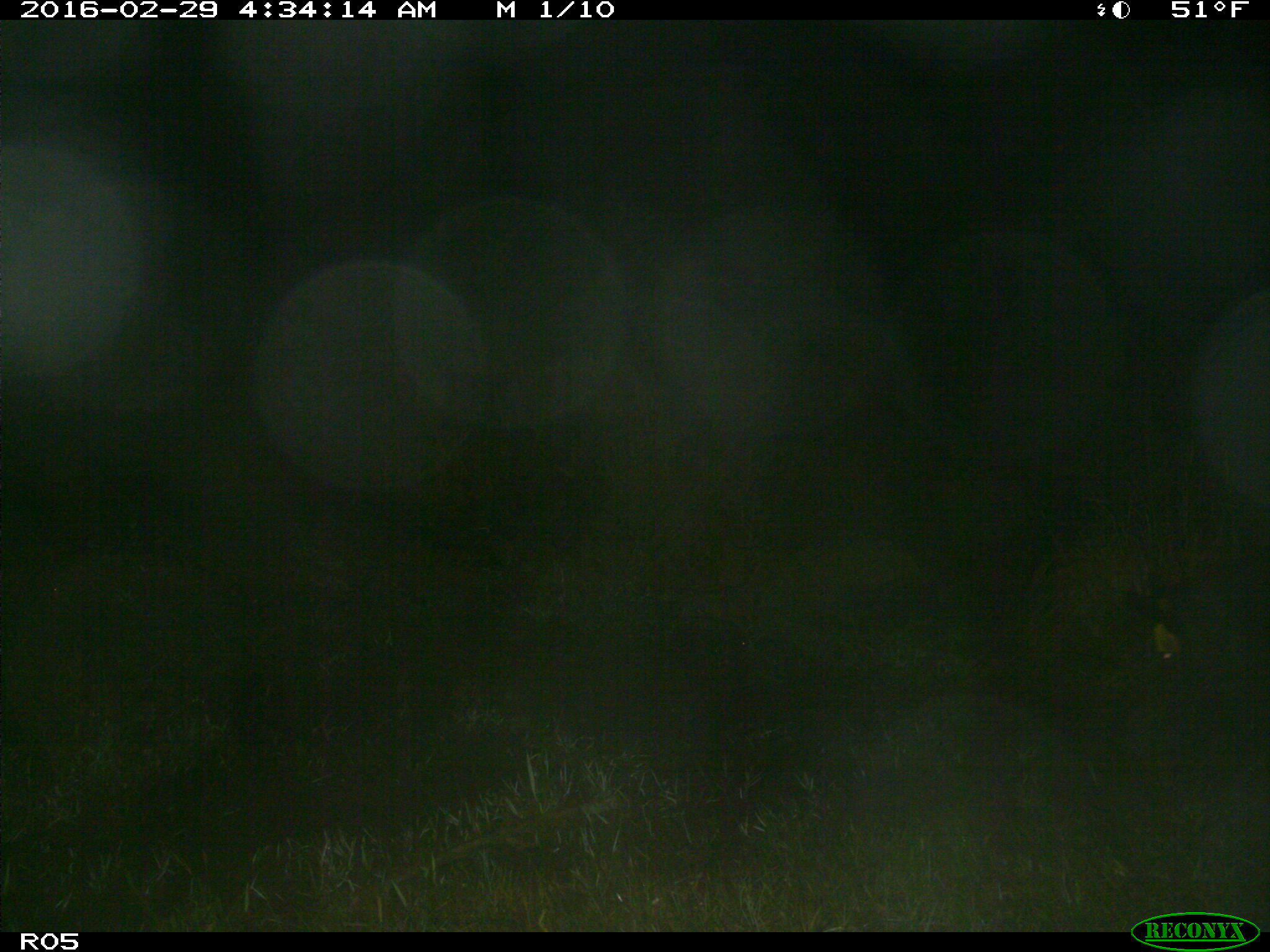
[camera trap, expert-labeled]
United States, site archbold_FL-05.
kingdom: Animalia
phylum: Chordata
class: Mammalia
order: Artiodactyla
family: Suidae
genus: Sus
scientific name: Sus scrofa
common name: wild boar